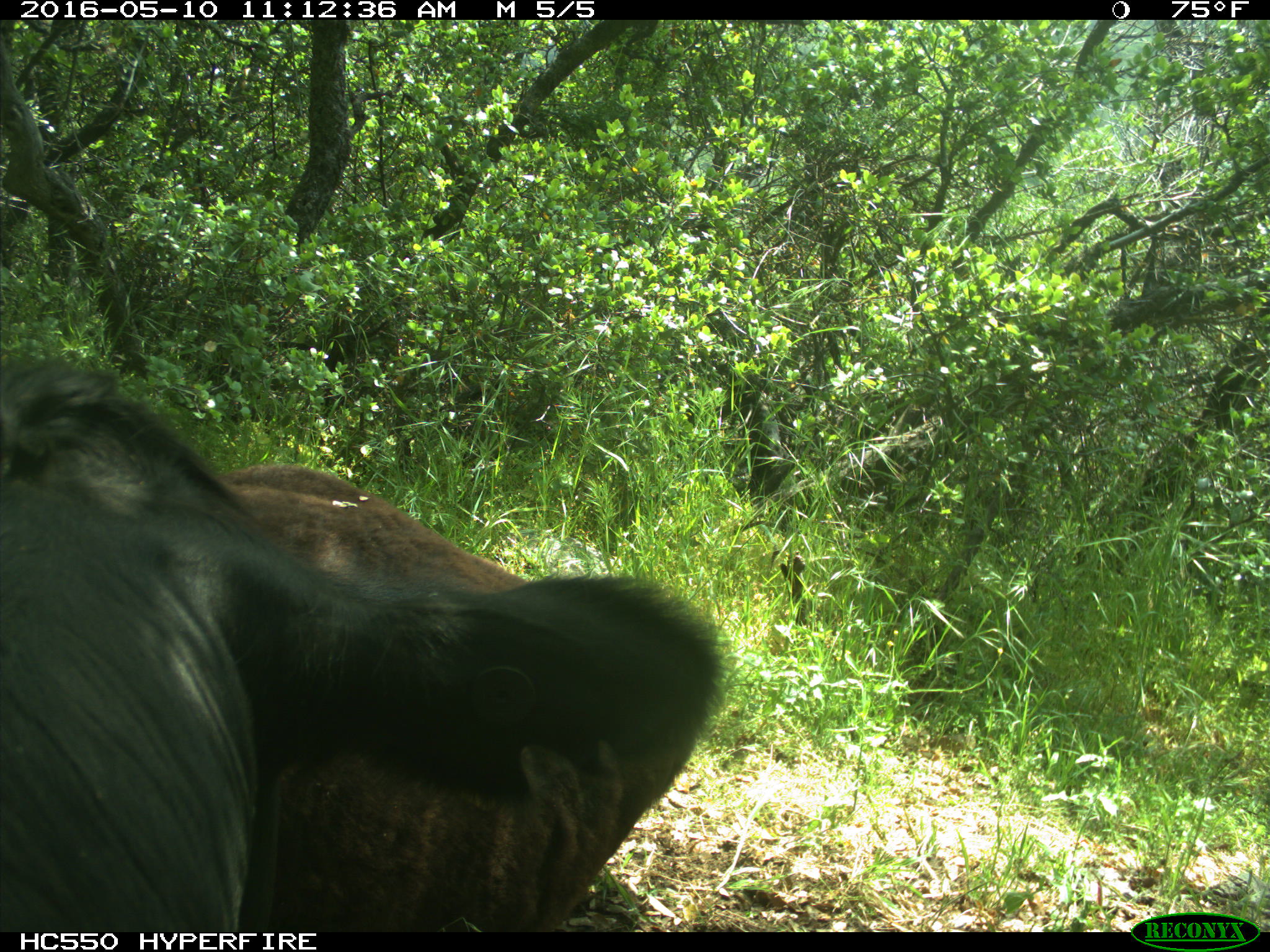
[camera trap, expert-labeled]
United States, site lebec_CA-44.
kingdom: Animalia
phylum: Chordata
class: Mammalia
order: Artiodactyla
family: Bovidae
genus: Bos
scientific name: Bos taurus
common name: domestic cow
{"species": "Bos taurus (domestic cow)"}